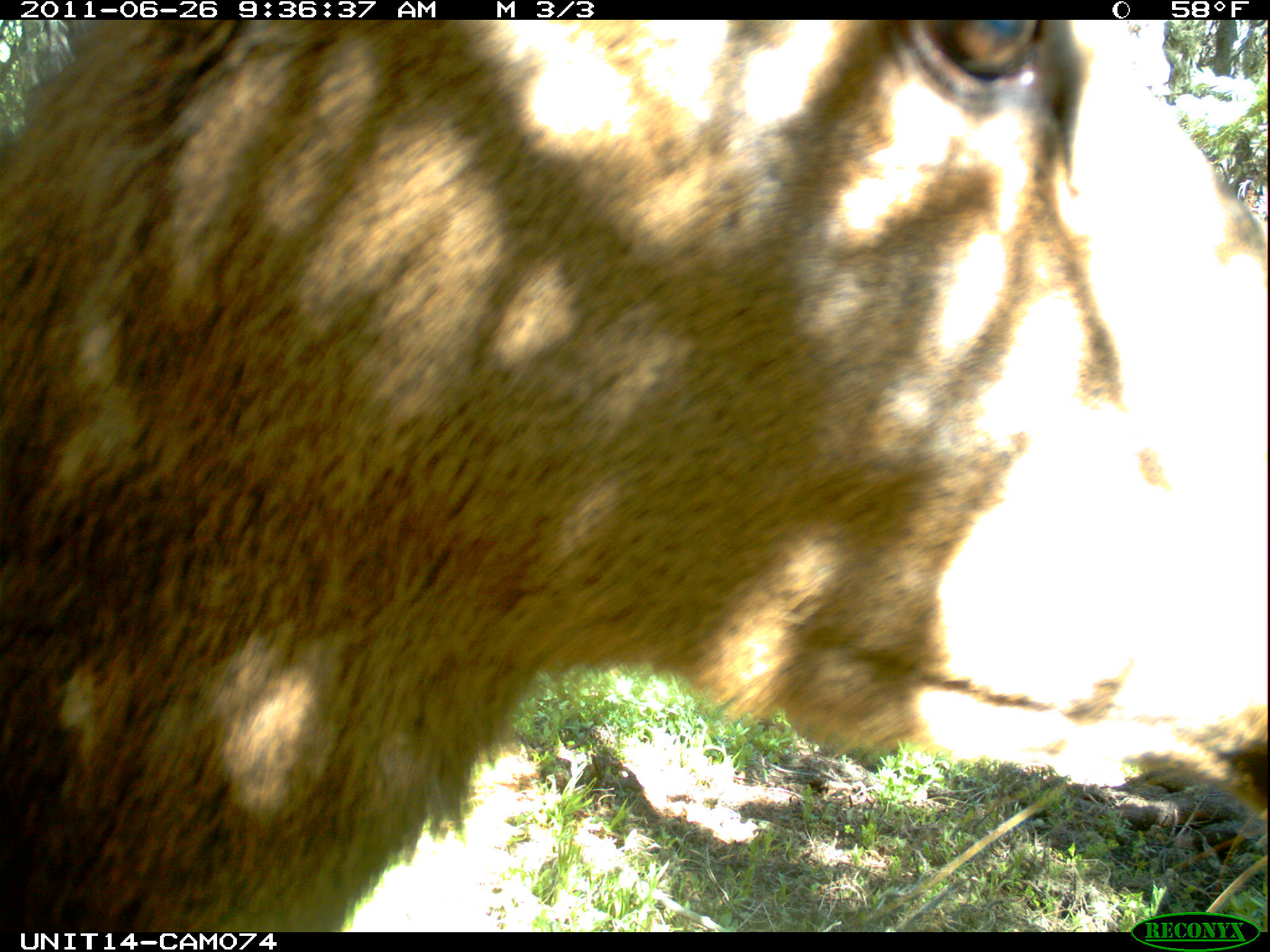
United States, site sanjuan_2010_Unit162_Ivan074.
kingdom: Animalia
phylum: Chordata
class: Mammalia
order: Artiodactyla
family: Cervidae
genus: Cervus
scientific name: Cervus elaphus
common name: red deer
Cervus elaphus (red deer).